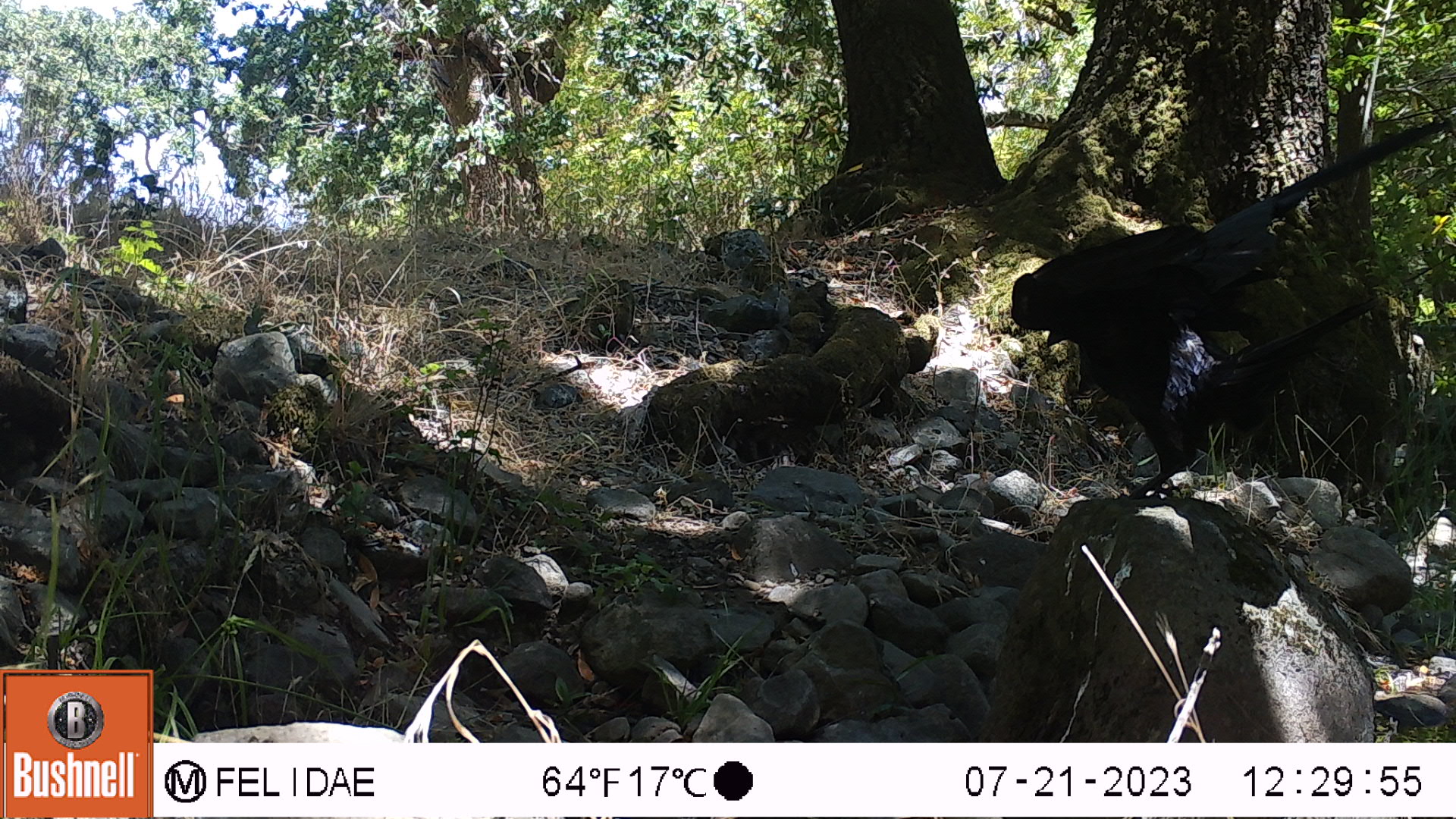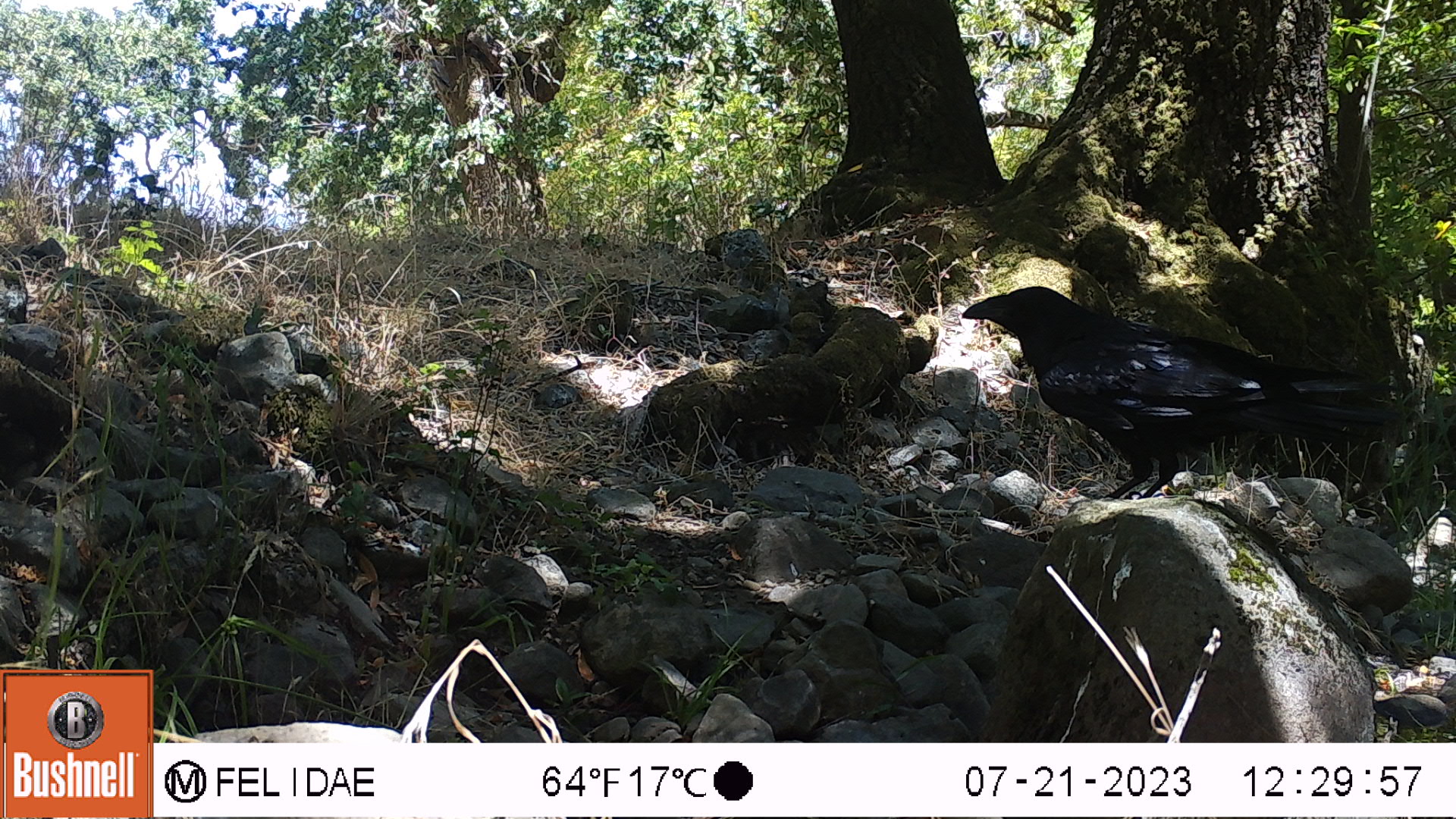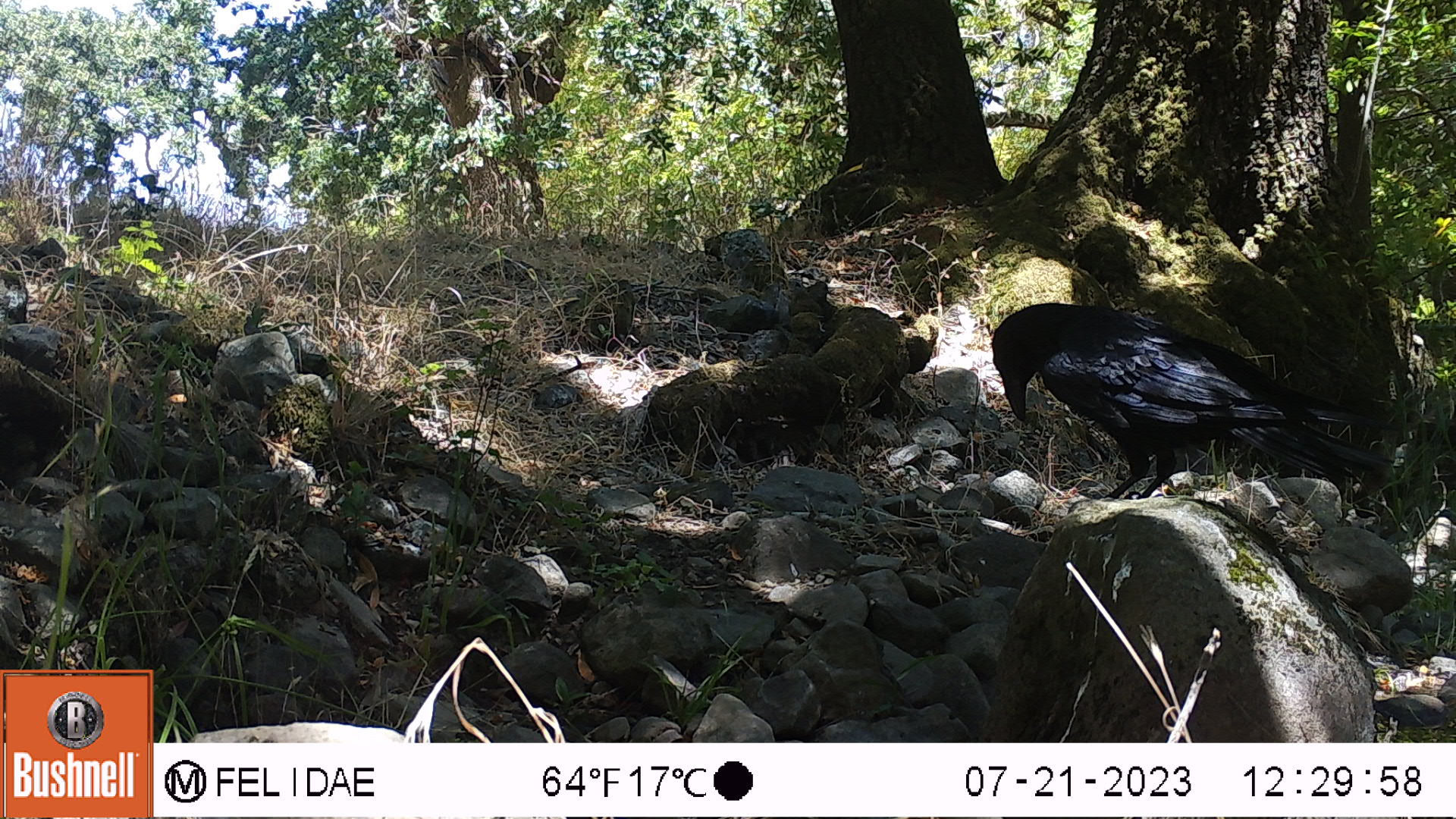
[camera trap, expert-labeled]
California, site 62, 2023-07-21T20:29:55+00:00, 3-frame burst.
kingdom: Animalia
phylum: Chordata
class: Aves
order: Passeriformes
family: Corvidae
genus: Corvus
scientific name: Corvus brachyrhynchos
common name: american crow